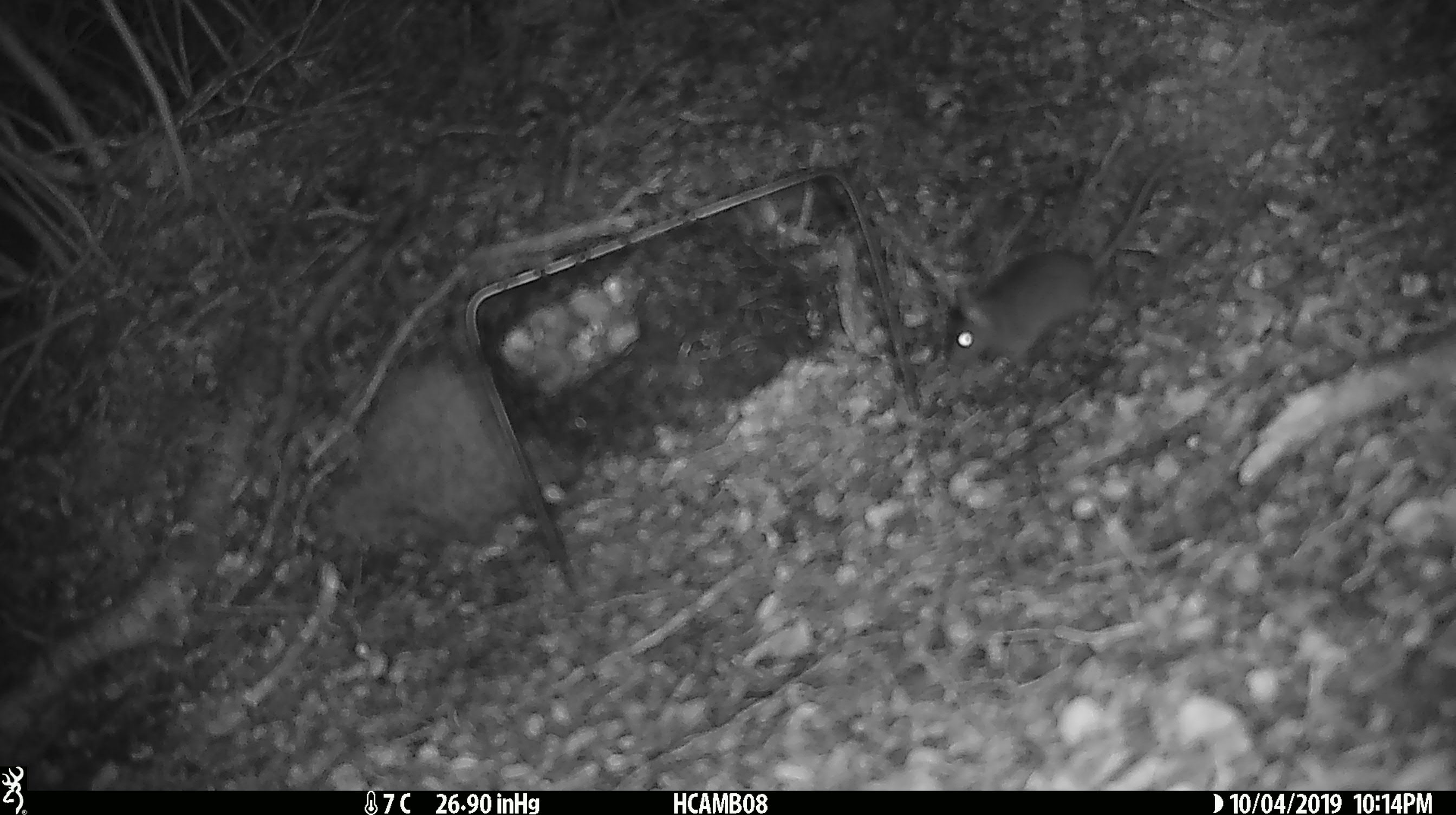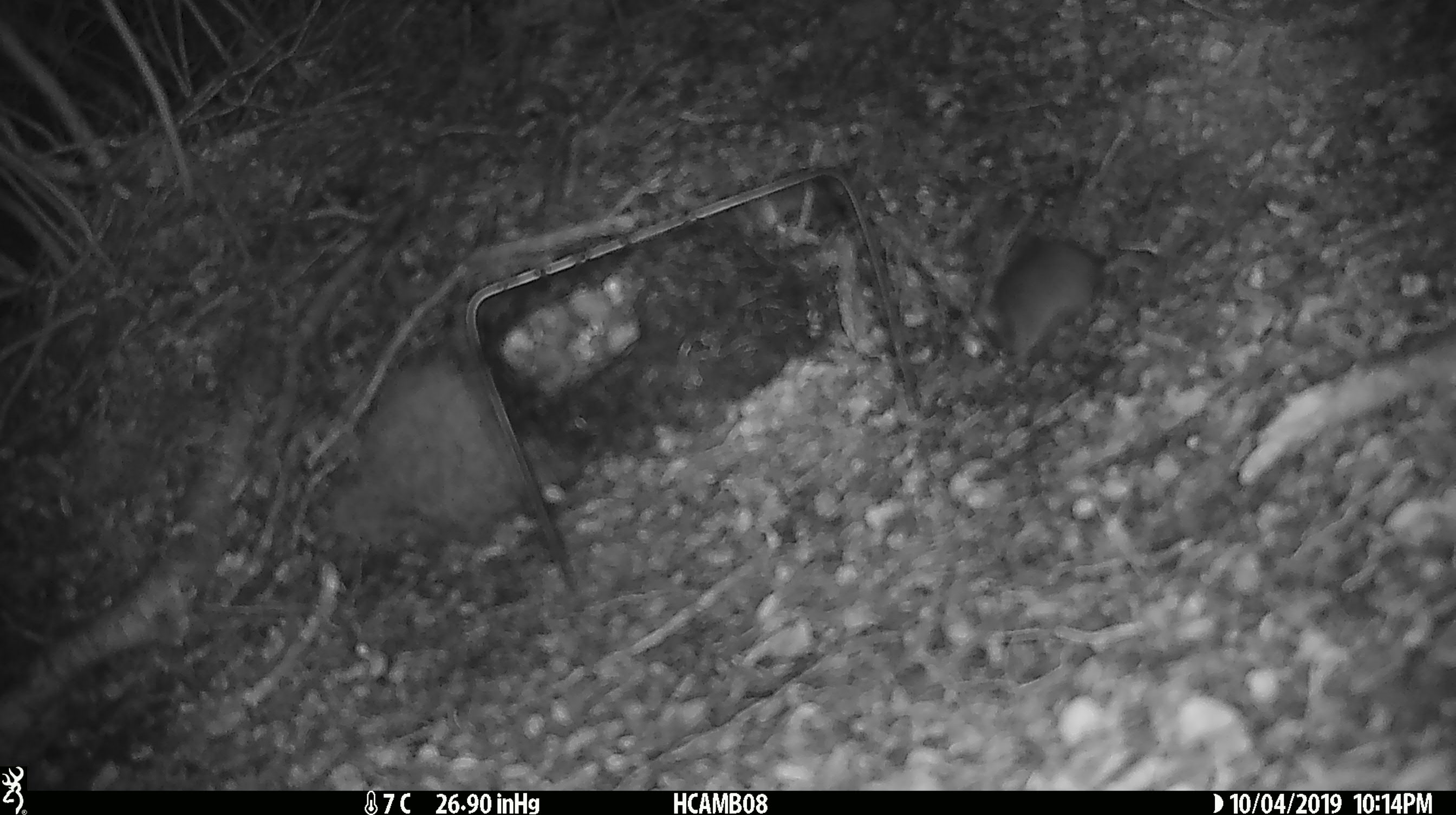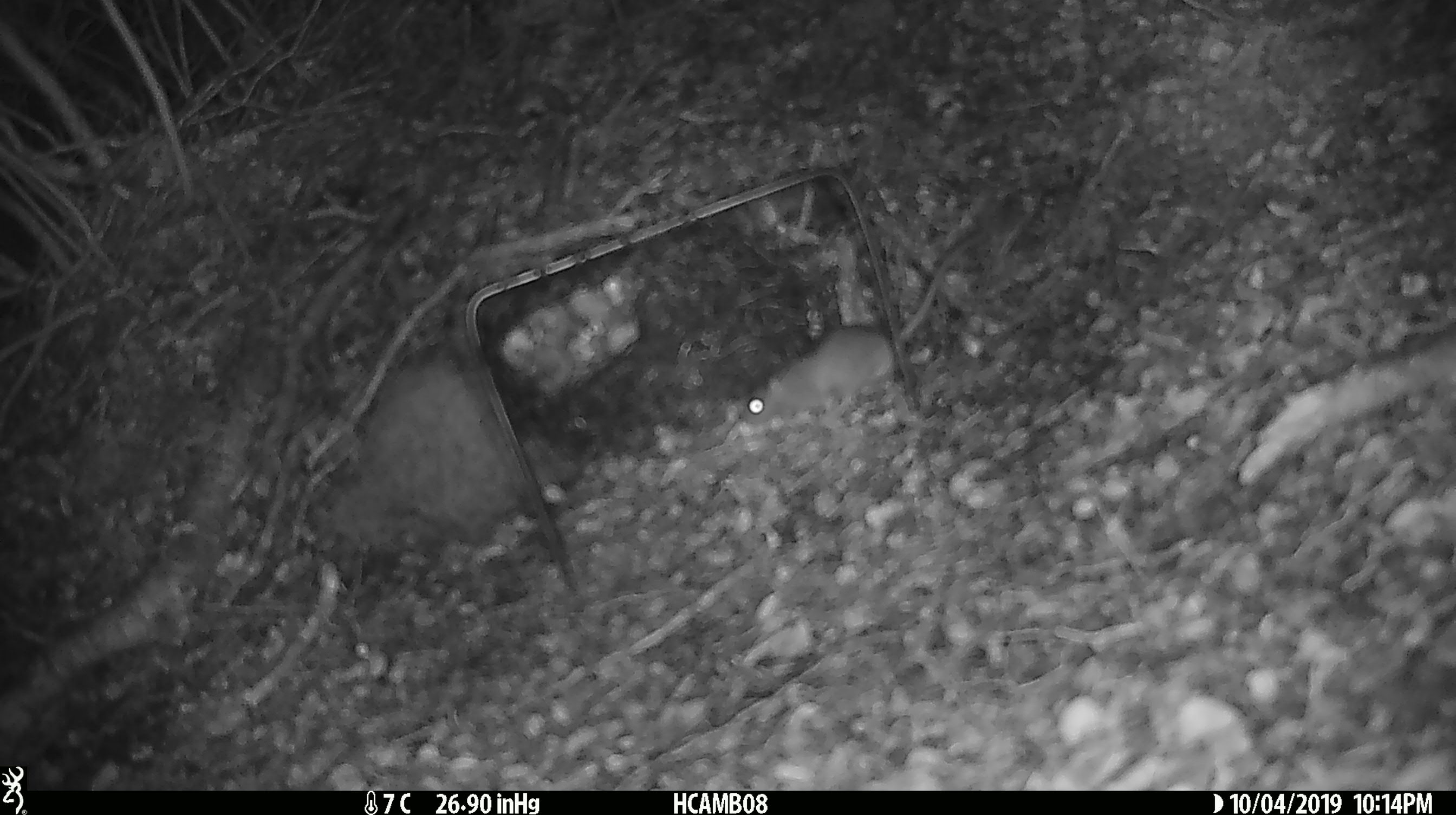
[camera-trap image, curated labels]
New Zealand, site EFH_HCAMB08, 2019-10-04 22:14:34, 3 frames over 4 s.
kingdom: Animalia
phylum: Chordata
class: Mammalia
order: Rodentia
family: Muridae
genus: Mus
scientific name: Mus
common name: mouse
Mouse (Mus).